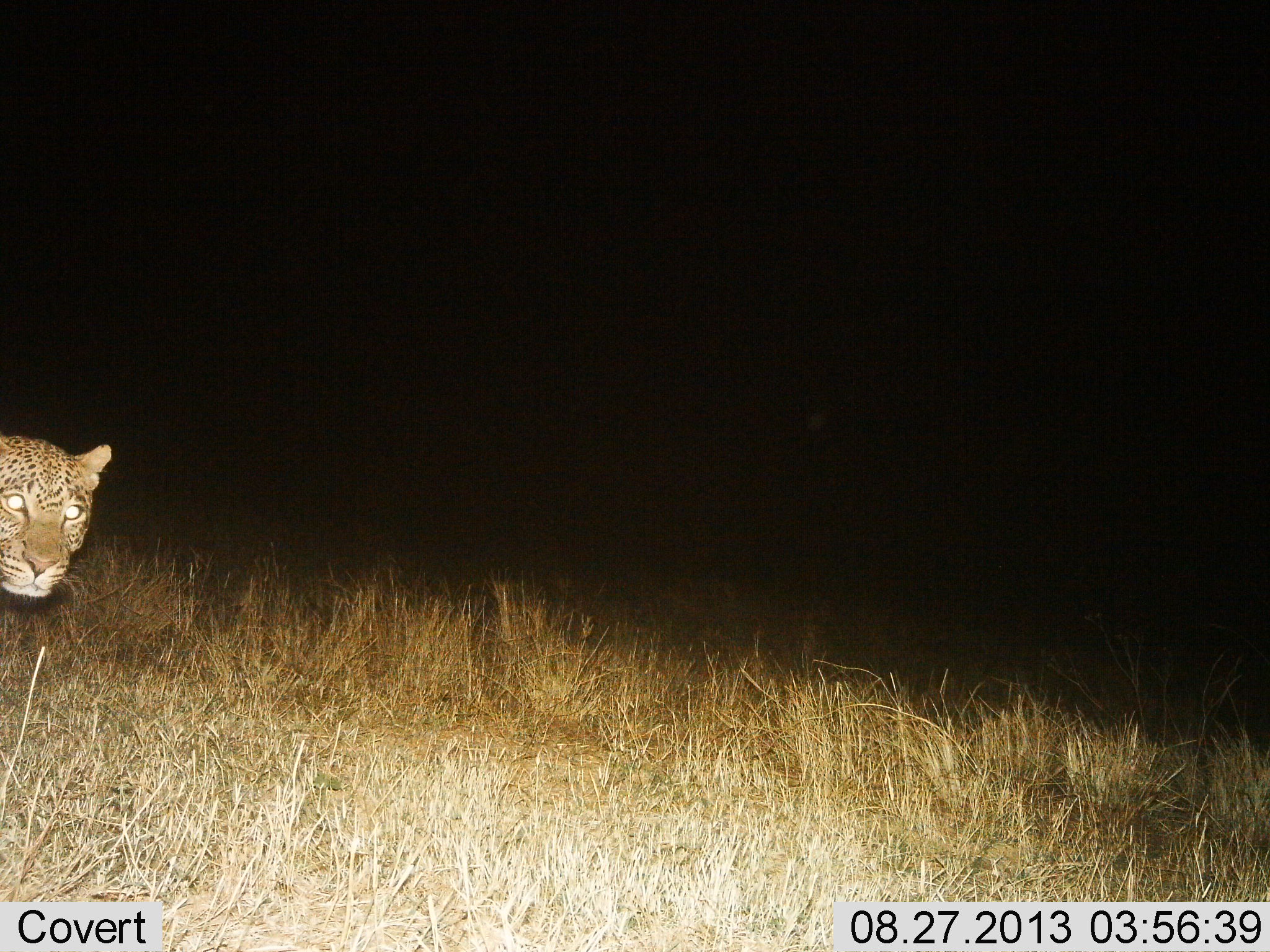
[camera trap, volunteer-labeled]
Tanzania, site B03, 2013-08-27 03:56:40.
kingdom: Animalia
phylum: Chordata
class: Mammalia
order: Carnivora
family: Felidae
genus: Panthera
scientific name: Panthera pardus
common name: leopard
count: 1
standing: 70%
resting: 0%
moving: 20%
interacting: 10%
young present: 0%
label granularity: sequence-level